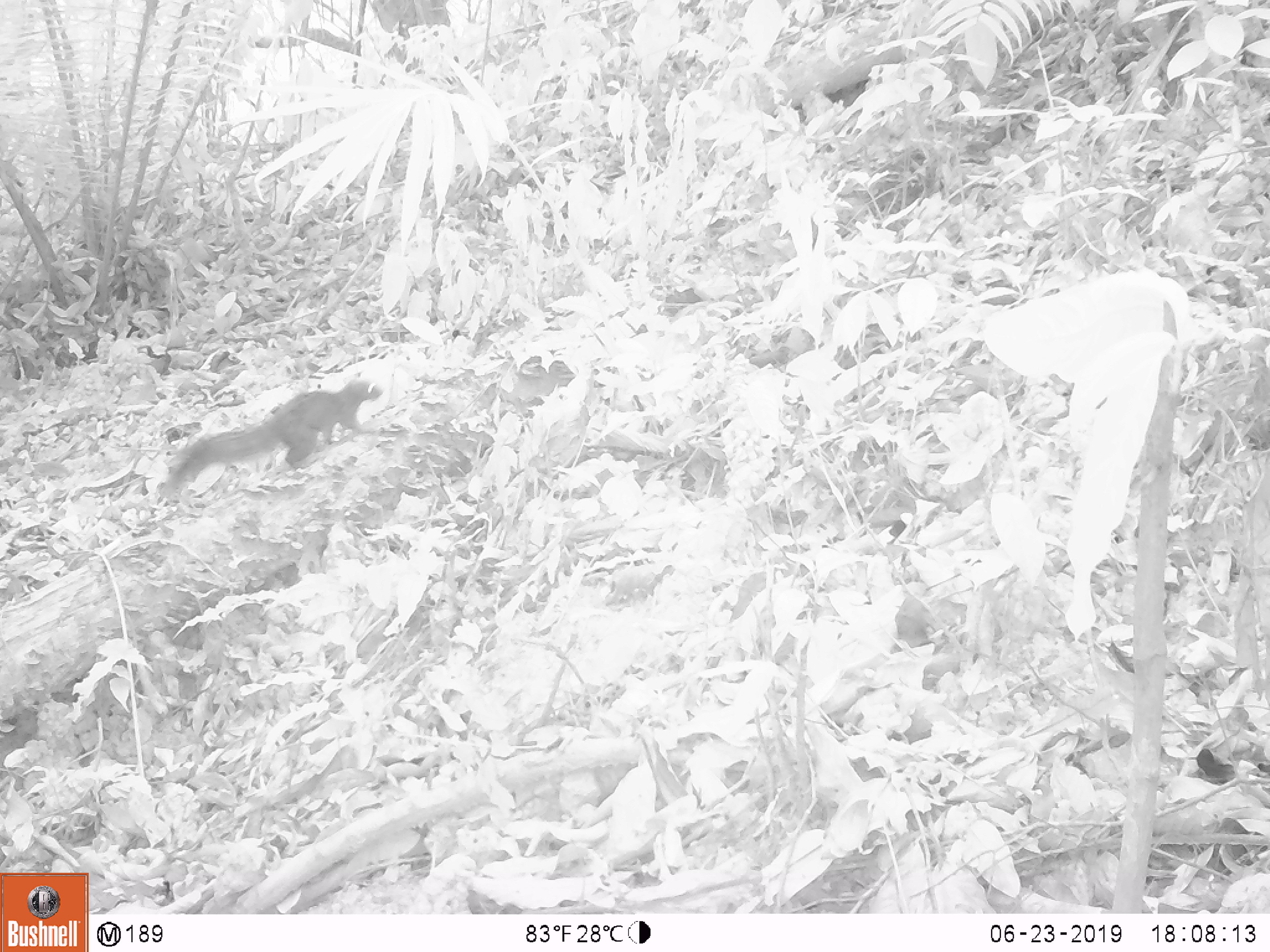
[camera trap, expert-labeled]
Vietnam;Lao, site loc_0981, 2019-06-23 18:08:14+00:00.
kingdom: Animalia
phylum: Chordata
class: Mammalia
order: Rodentia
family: Sciuridae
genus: Sciurus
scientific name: Sciurus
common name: squirrel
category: unidentified squirrel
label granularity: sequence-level